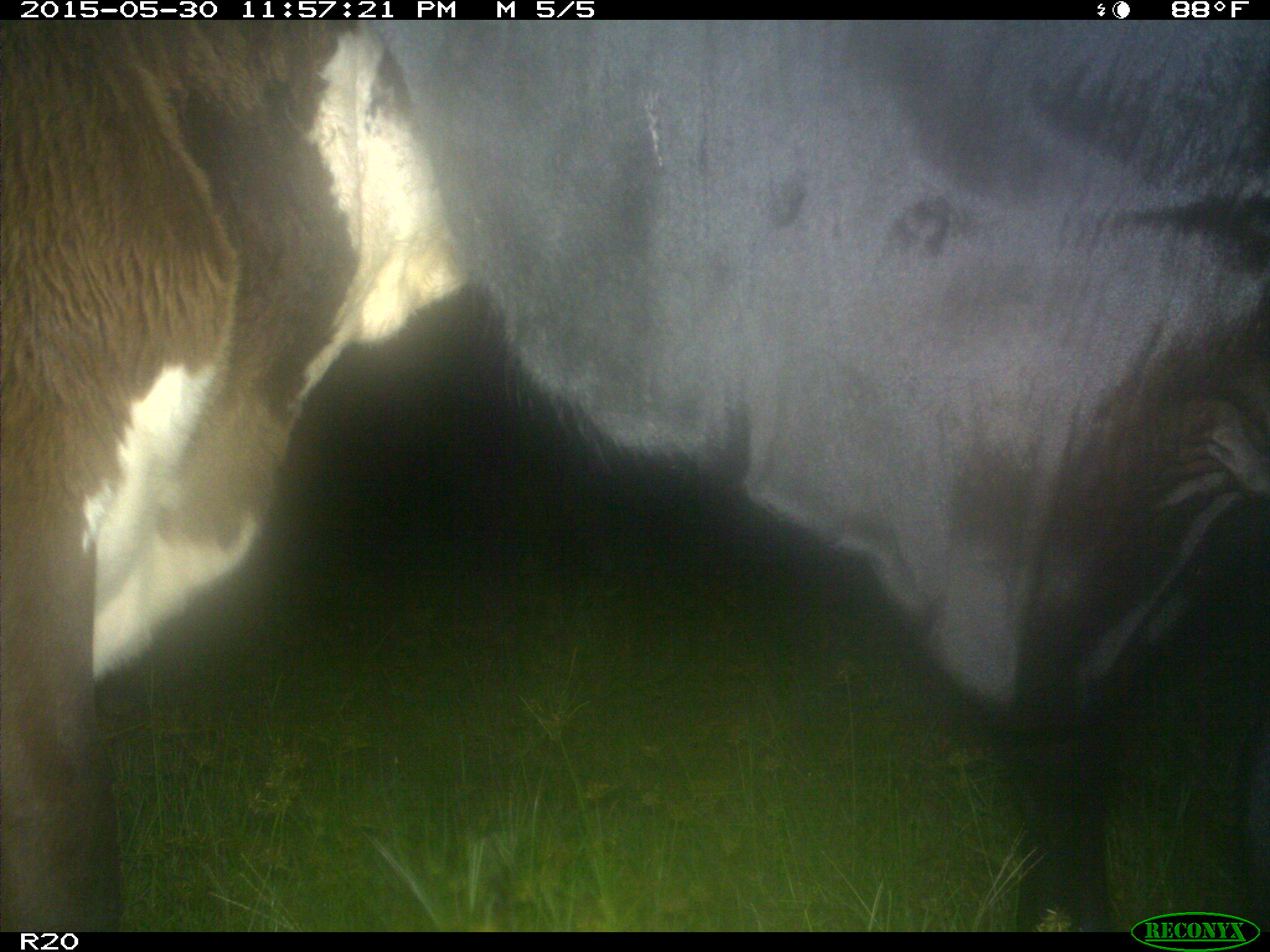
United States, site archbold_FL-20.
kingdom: Animalia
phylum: Chordata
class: Mammalia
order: Artiodactyla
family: Bovidae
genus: Bos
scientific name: Bos taurus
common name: domestic cow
Bos taurus (domestic cow).